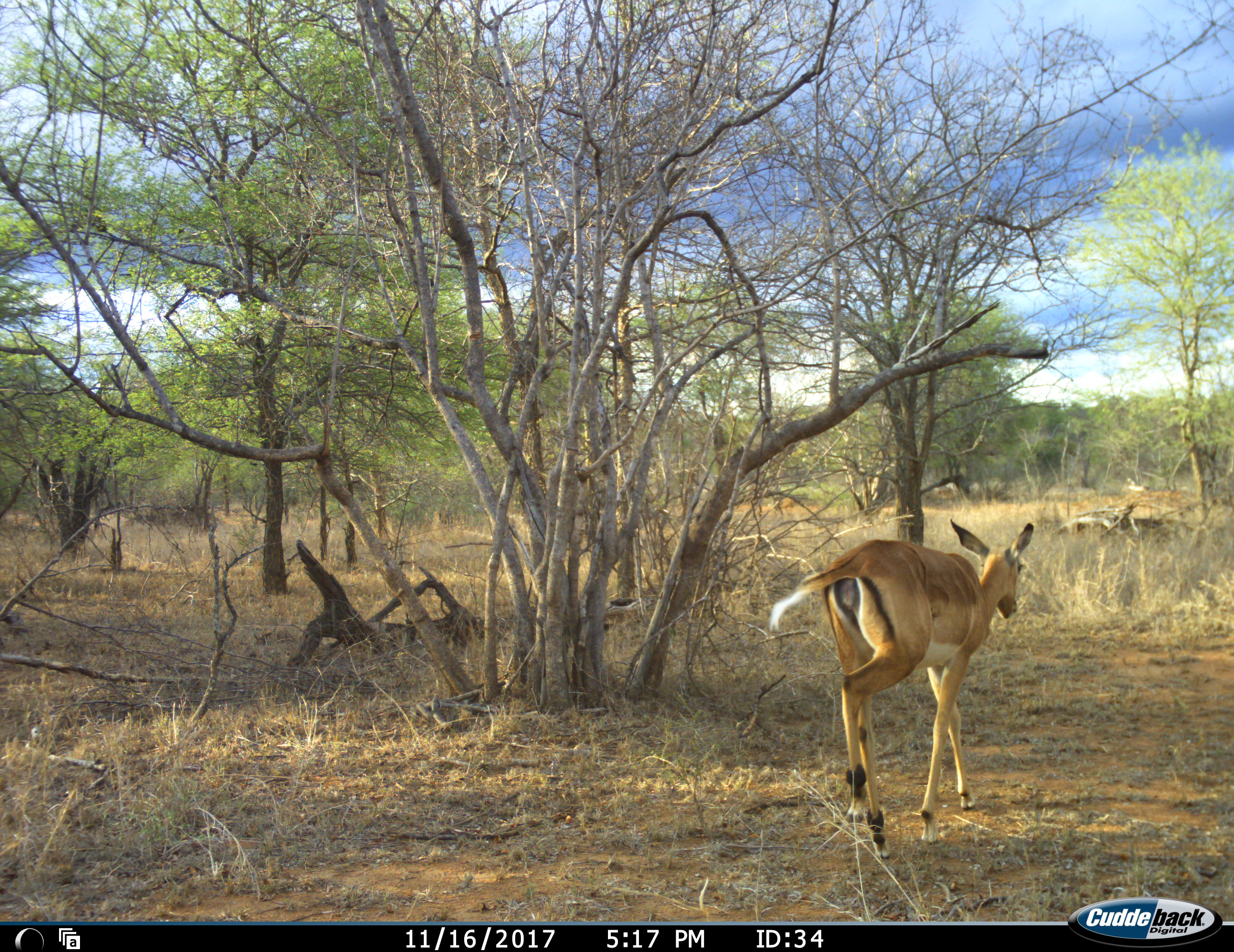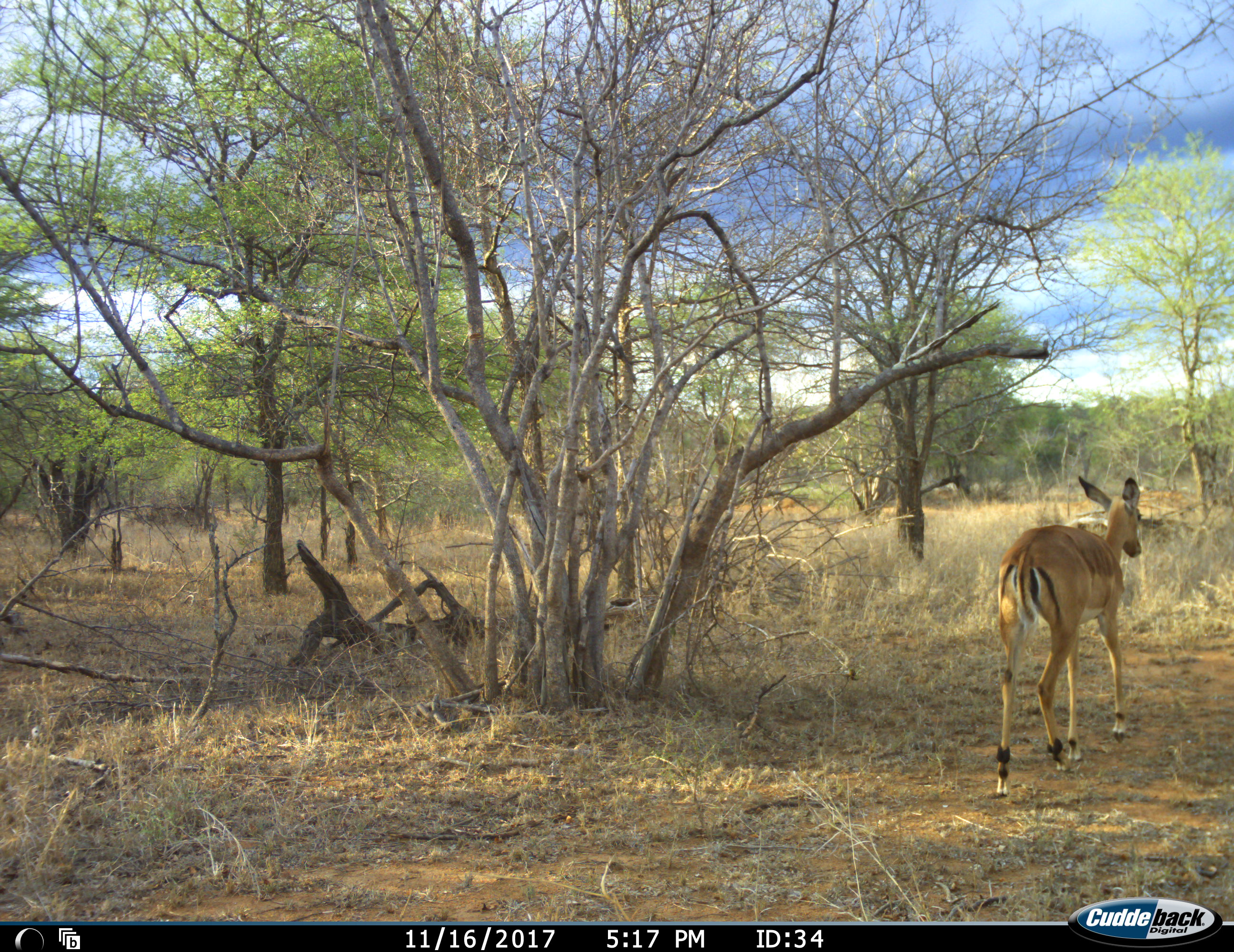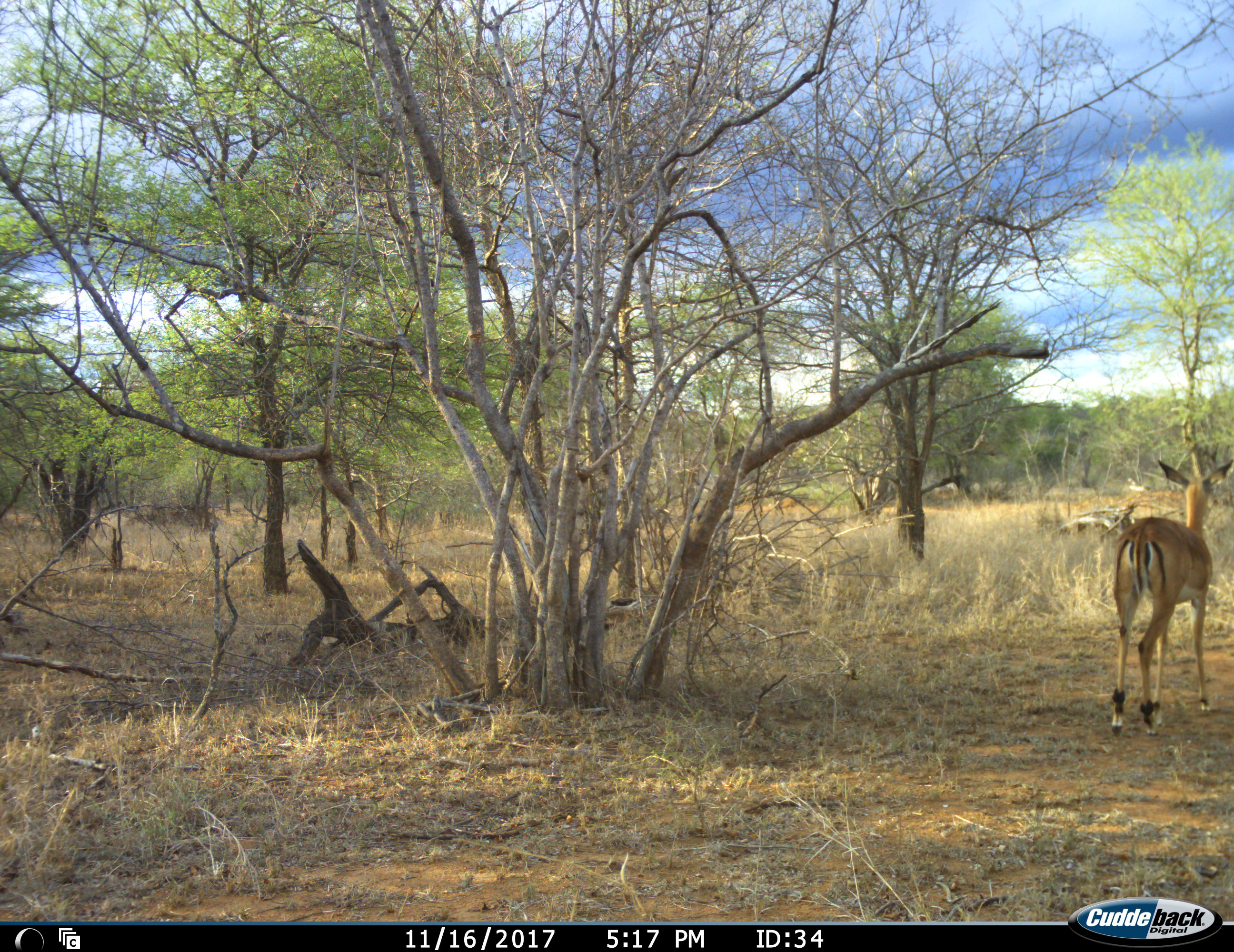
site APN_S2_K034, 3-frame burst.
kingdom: Animalia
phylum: Chordata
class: Mammalia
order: Artiodactyla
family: Bovidae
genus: Aepyceros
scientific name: Aepyceros melampus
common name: impala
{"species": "impala (Aepyceros melampus)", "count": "1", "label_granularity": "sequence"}